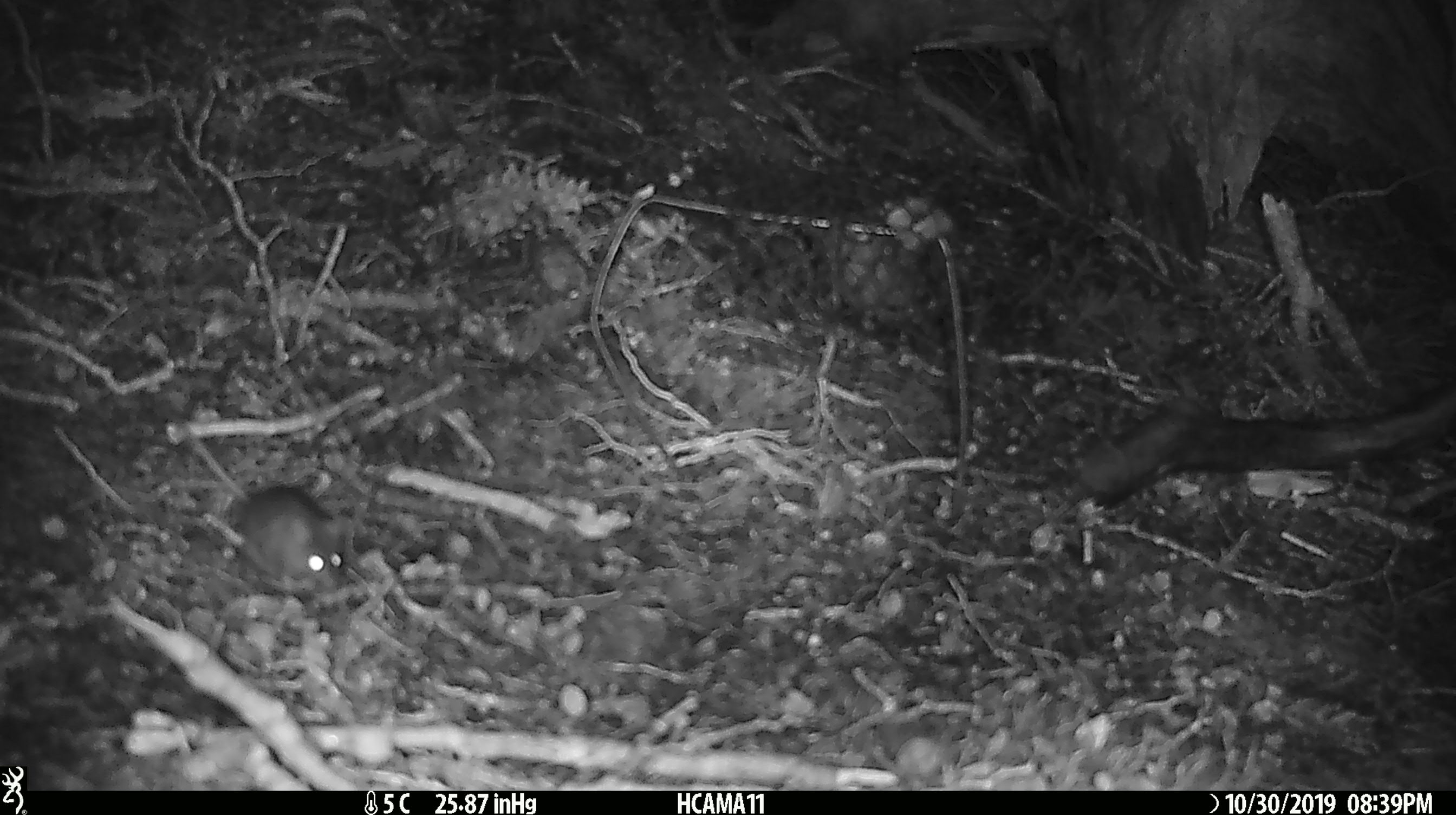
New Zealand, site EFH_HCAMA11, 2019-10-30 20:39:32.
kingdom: Animalia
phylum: Chordata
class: Mammalia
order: Rodentia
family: Muridae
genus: Mus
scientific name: Mus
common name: mouse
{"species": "mouse (Mus)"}